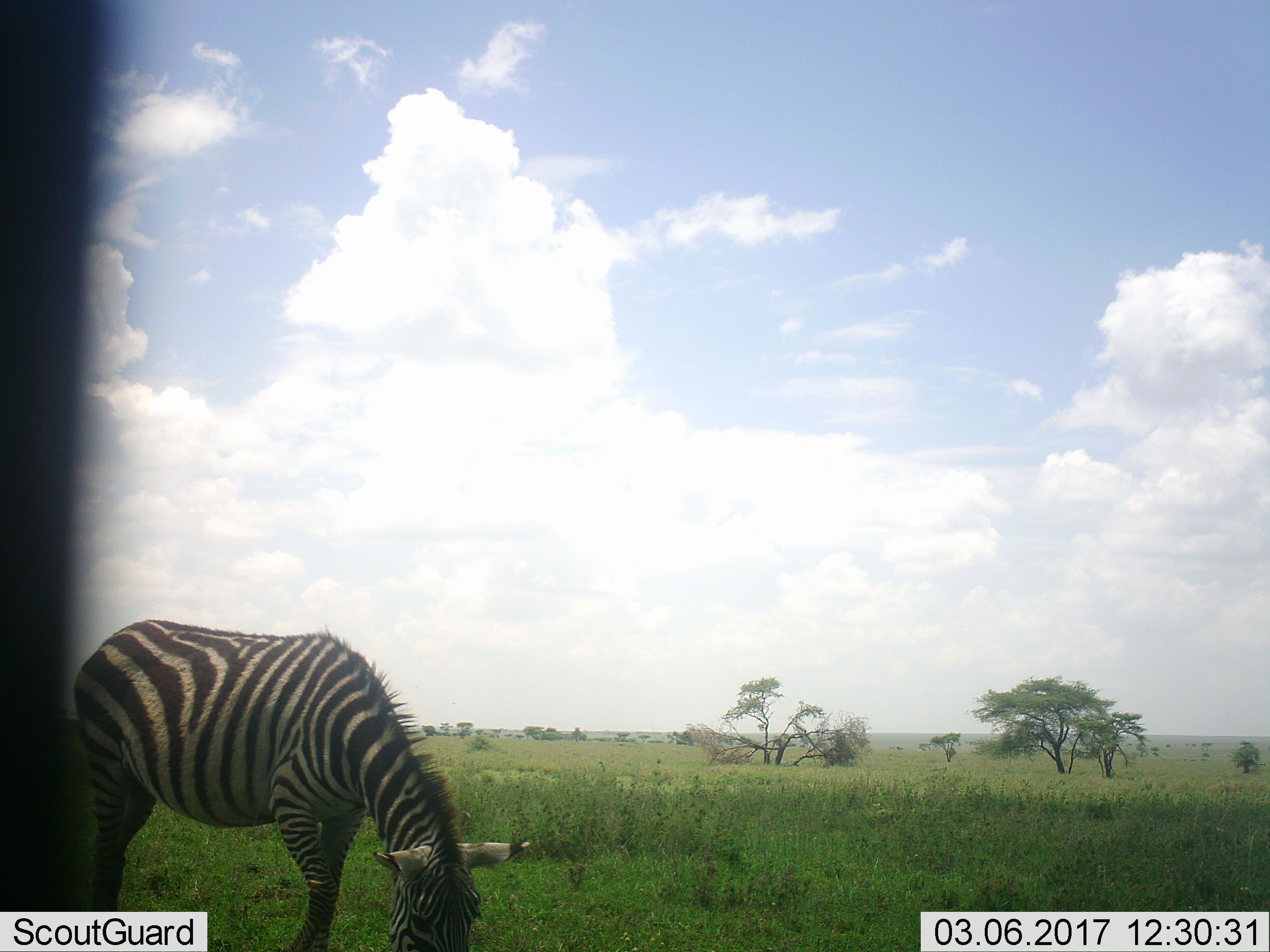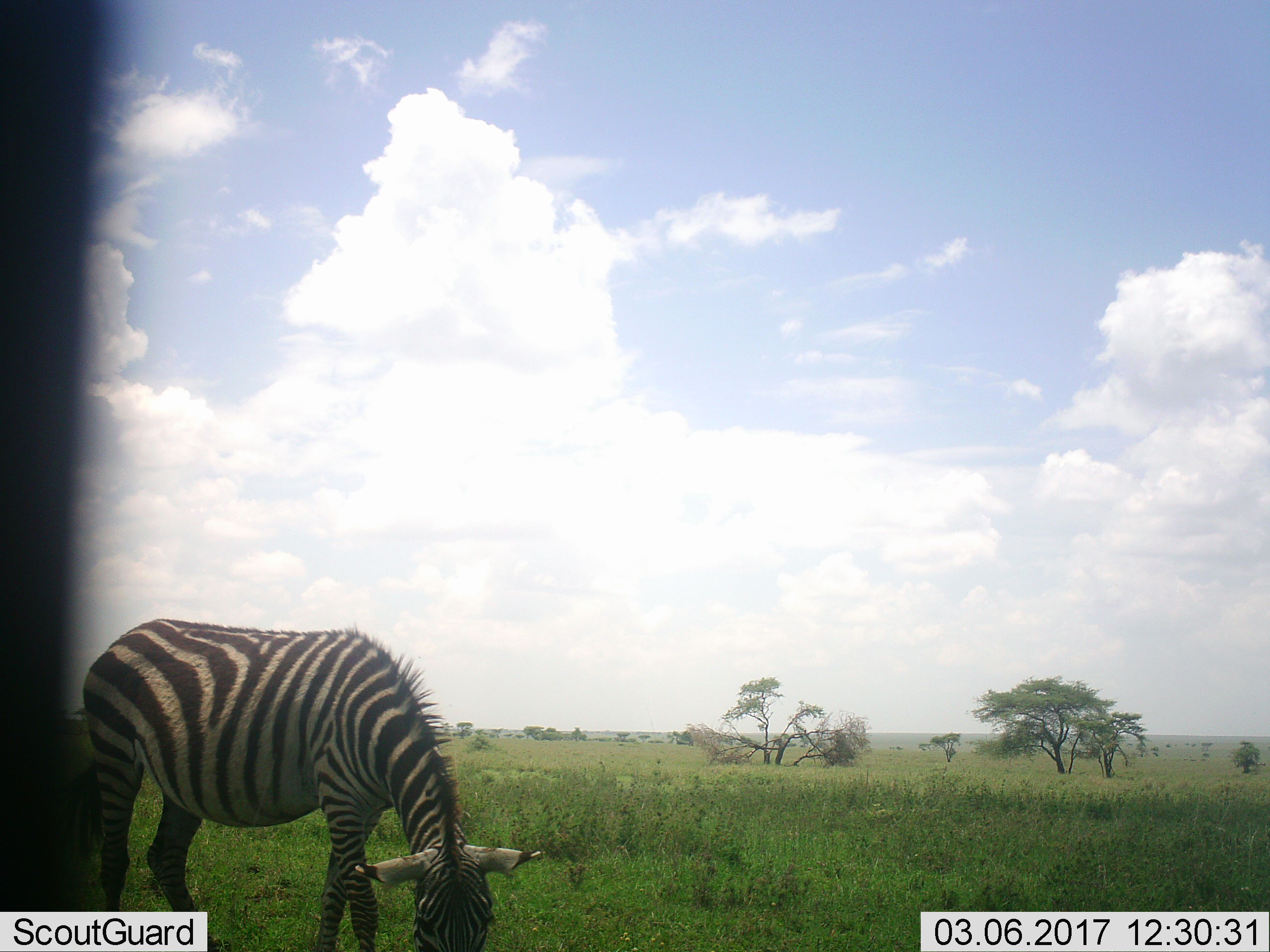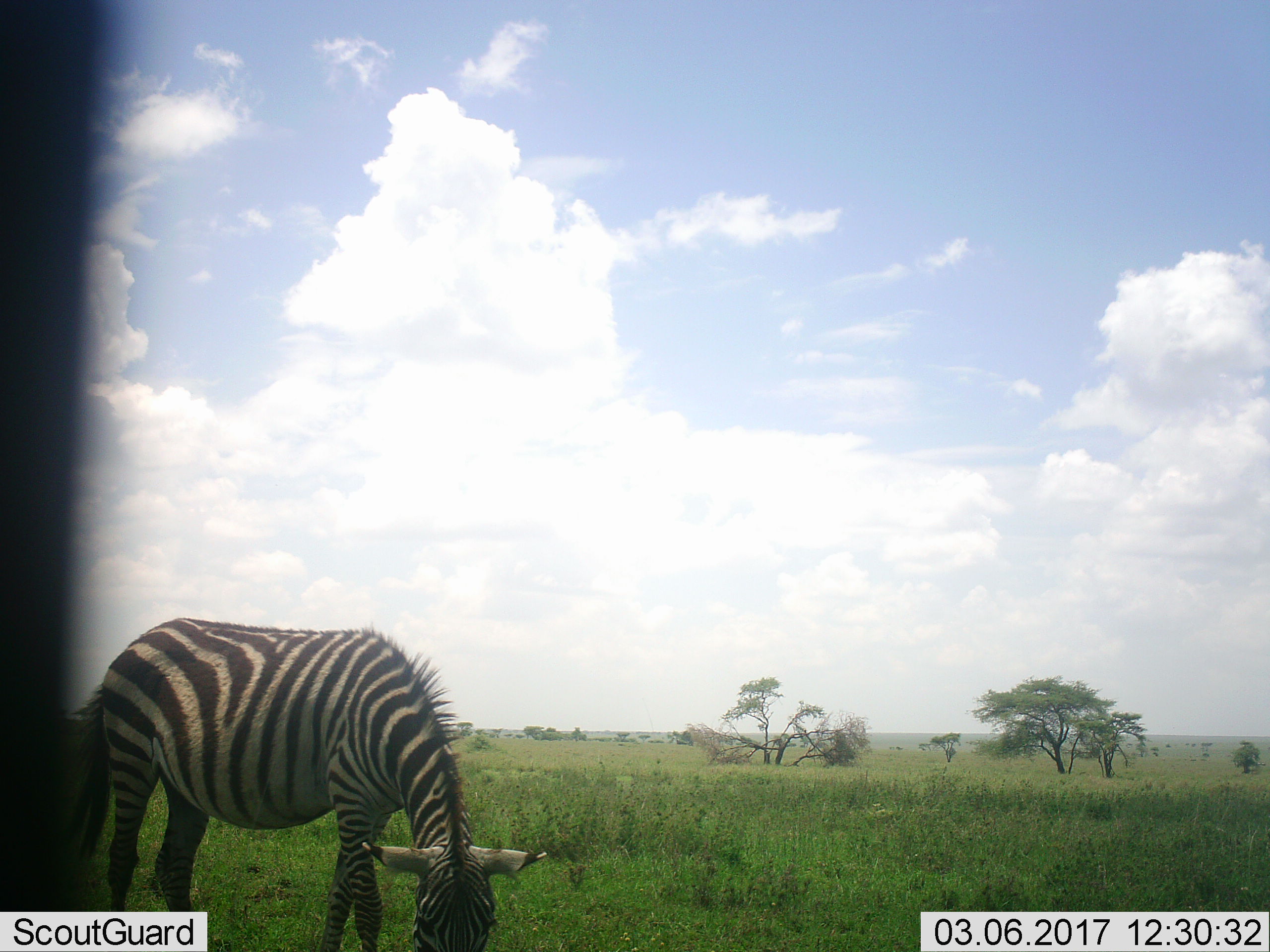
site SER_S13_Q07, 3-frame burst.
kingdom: Animalia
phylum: Chordata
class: Mammalia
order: Perissodactyla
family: Equidae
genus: Equus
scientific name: Equus quagga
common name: plains zebra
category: zebraplains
Zebraplains (plains zebra) (Equus quagga), count 1. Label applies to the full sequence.